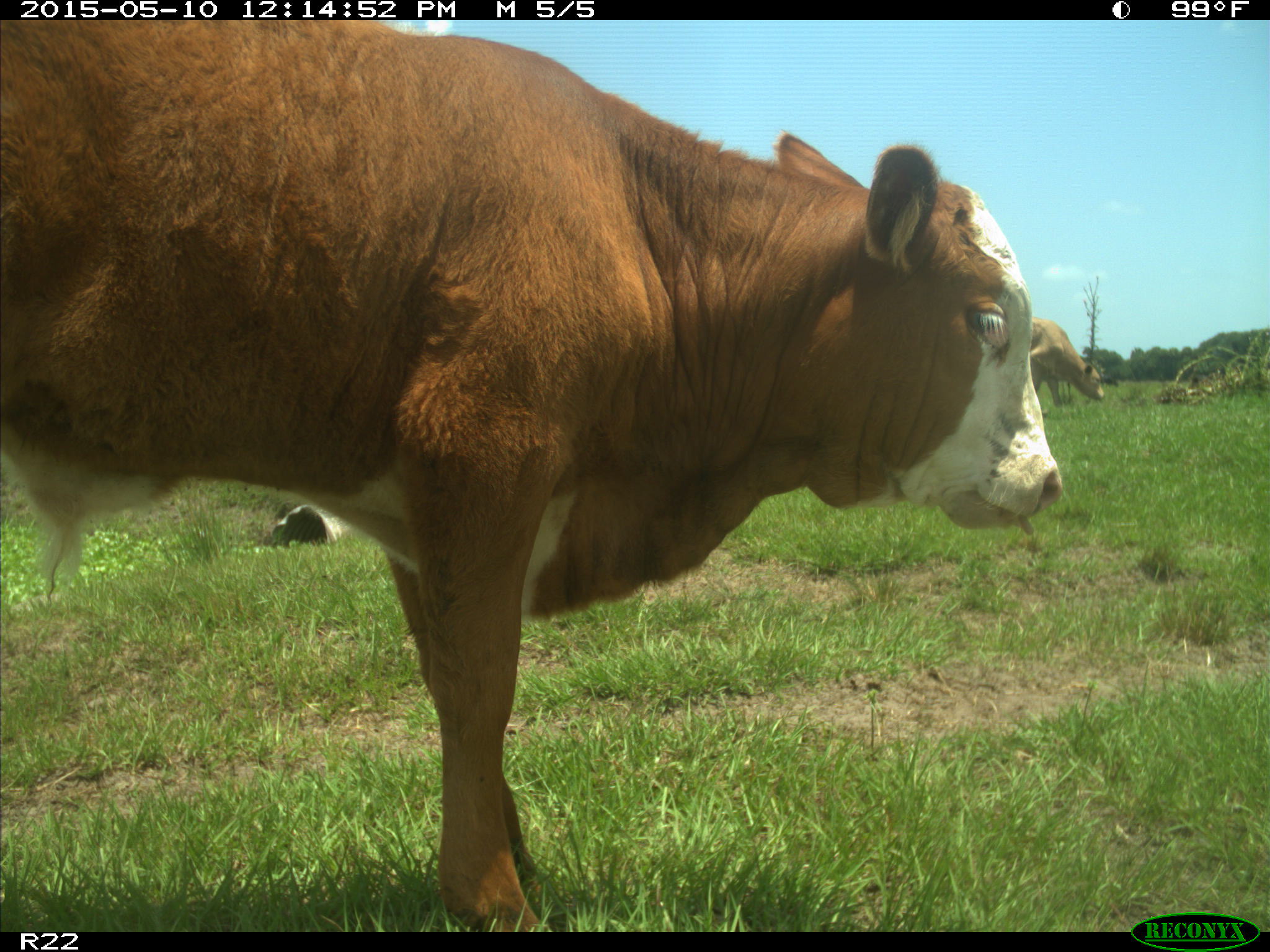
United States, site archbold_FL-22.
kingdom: Animalia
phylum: Chordata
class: Mammalia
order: Artiodactyla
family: Bovidae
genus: Bos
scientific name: Bos taurus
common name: domestic cow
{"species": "Bos taurus (domestic cow)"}